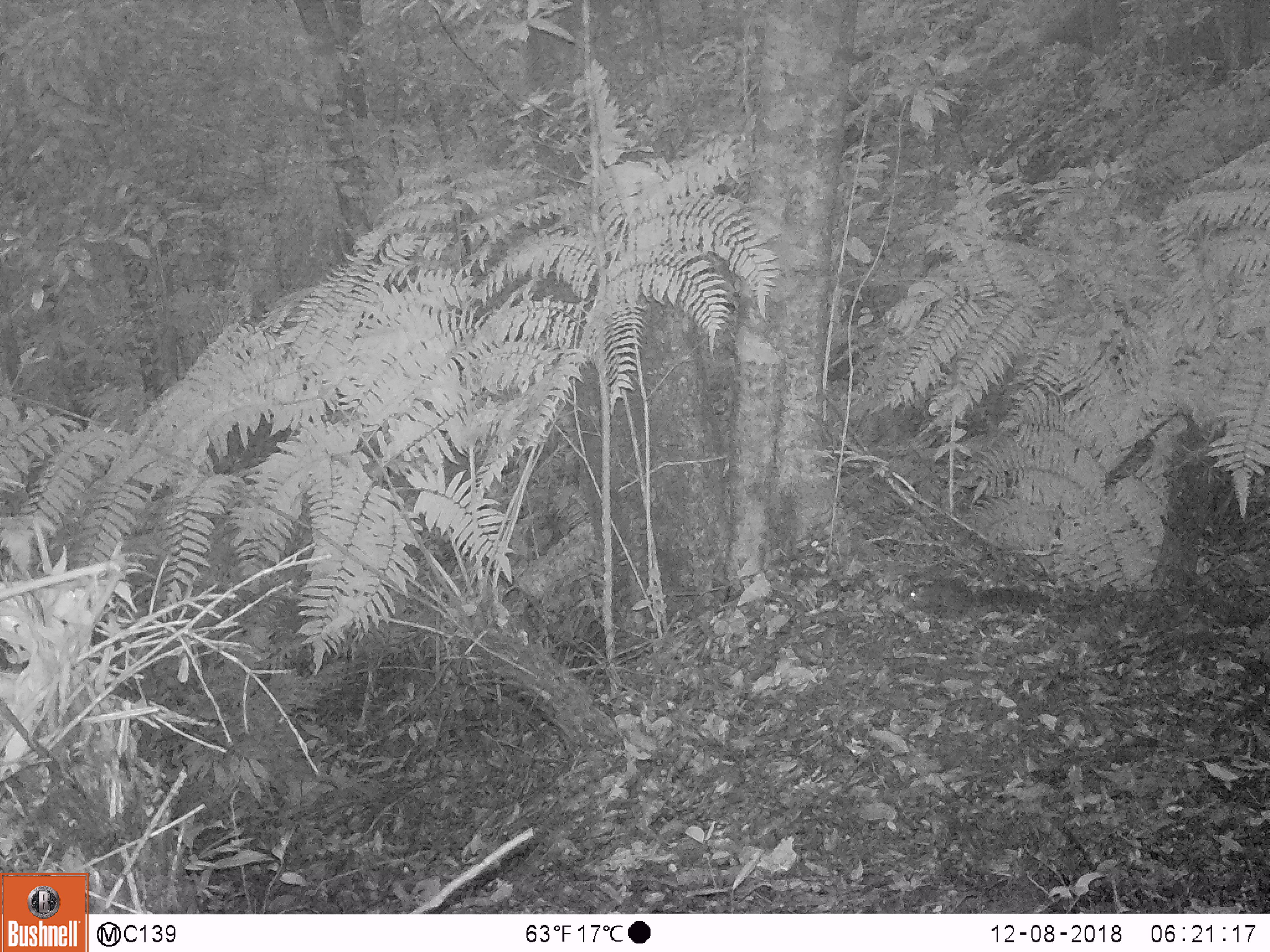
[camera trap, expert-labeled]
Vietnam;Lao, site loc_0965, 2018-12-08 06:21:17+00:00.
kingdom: Animalia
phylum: Chordata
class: Mammalia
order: Rodentia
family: Sciuridae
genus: Dremomys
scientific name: Dremomys rufigenis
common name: red-cheeked squirrel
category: red cheeked squirrel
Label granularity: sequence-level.